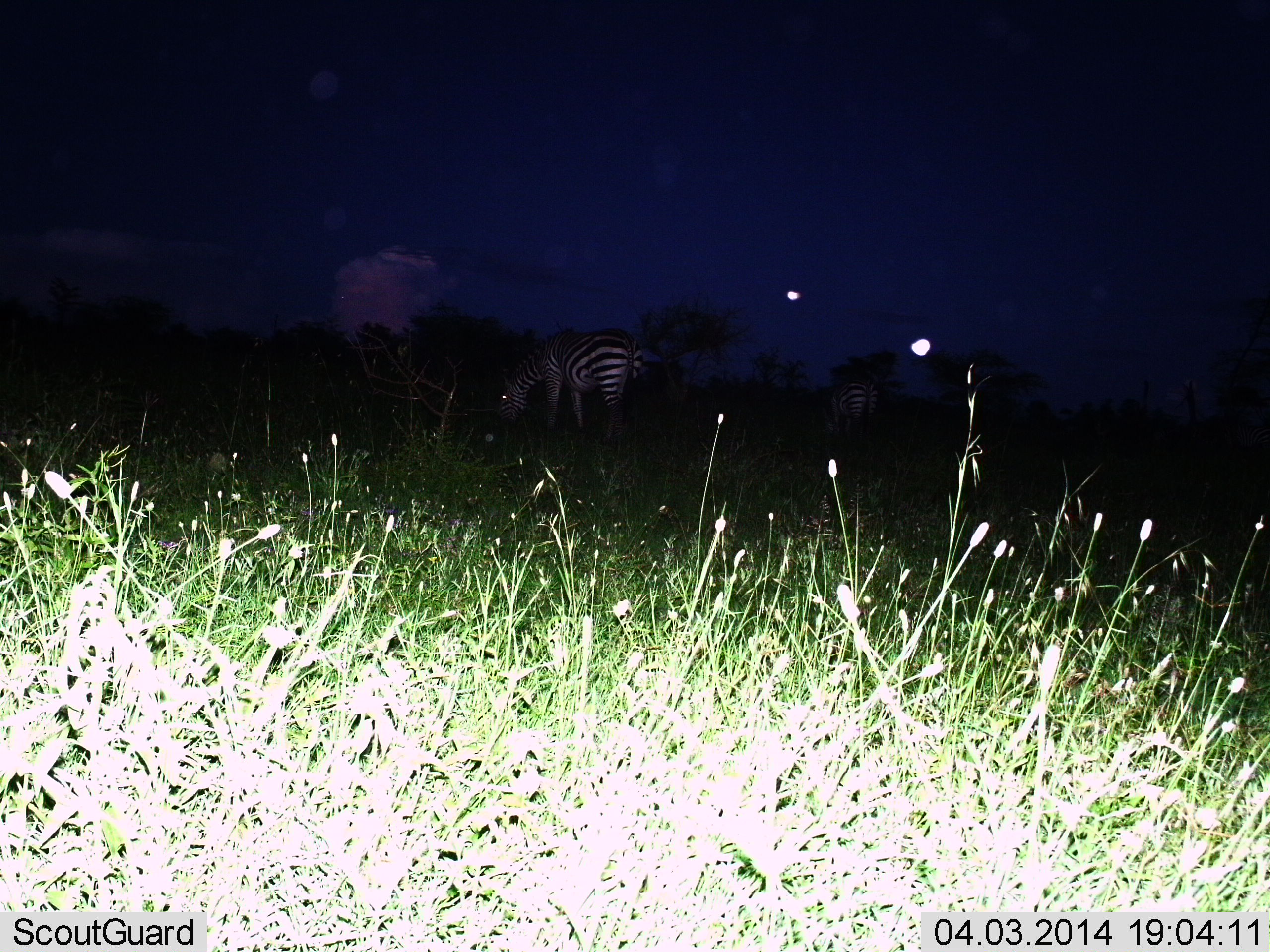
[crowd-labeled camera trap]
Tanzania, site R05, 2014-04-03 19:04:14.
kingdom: Animalia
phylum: Chordata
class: Mammalia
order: Perissodactyla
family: Equidae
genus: Equus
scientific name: Equus quagga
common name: plains zebra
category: zebra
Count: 2.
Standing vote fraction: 20%.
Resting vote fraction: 0%.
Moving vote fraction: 0%.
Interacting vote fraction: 0%.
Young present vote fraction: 0%.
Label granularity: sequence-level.